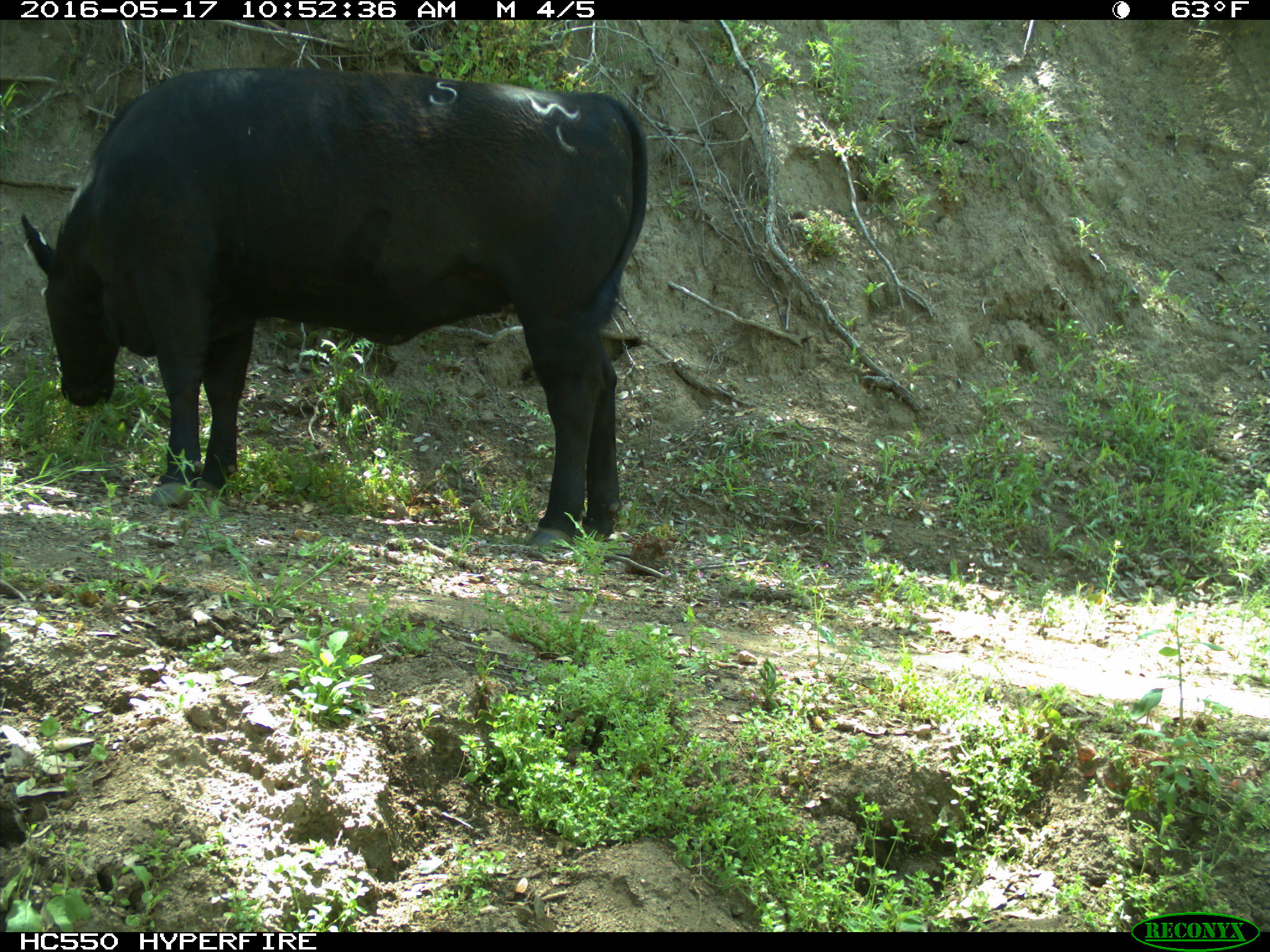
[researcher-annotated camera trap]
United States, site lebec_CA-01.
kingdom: Animalia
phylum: Chordata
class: Mammalia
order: Artiodactyla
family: Bovidae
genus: Bos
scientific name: Bos taurus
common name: domestic cow